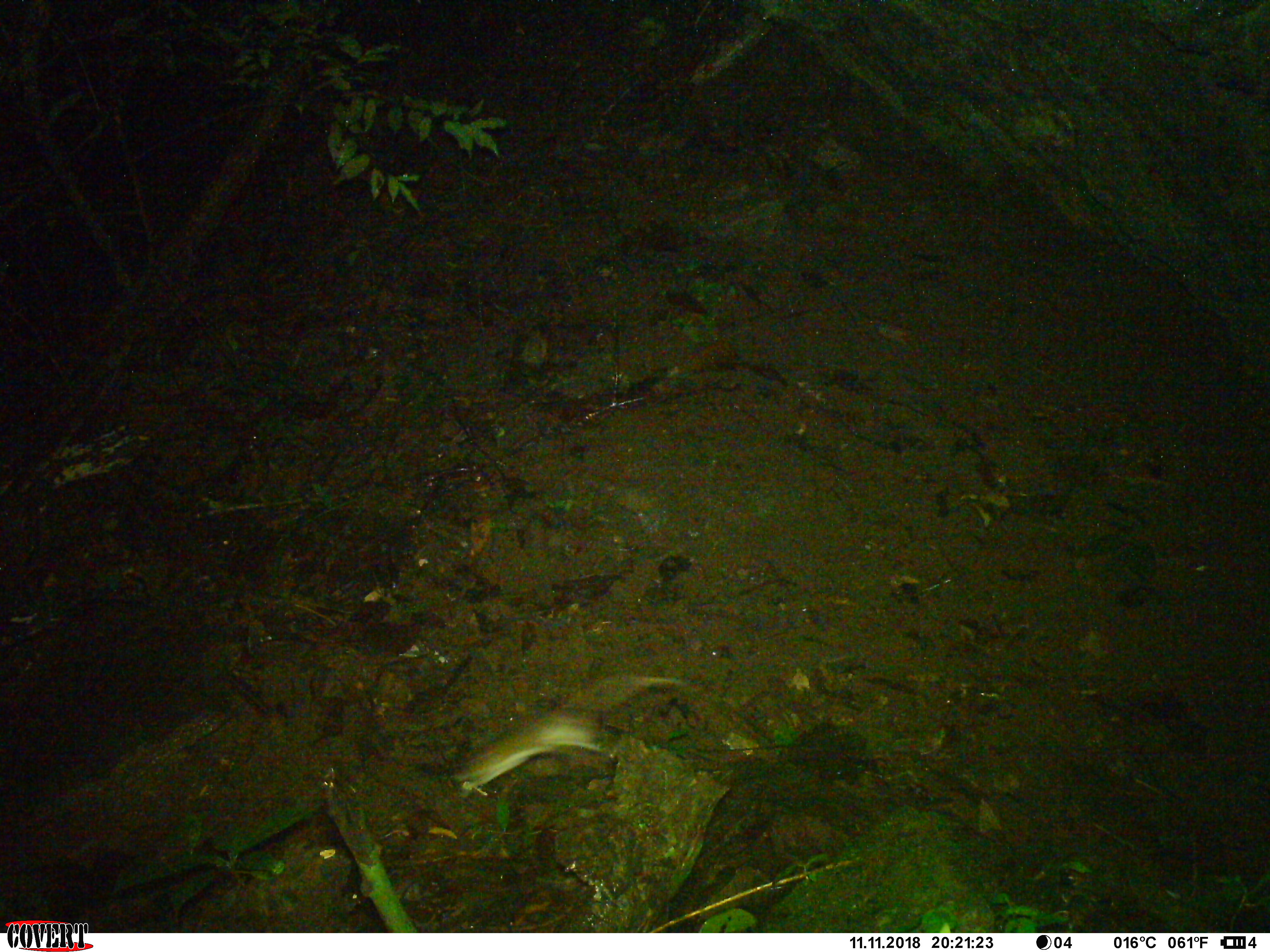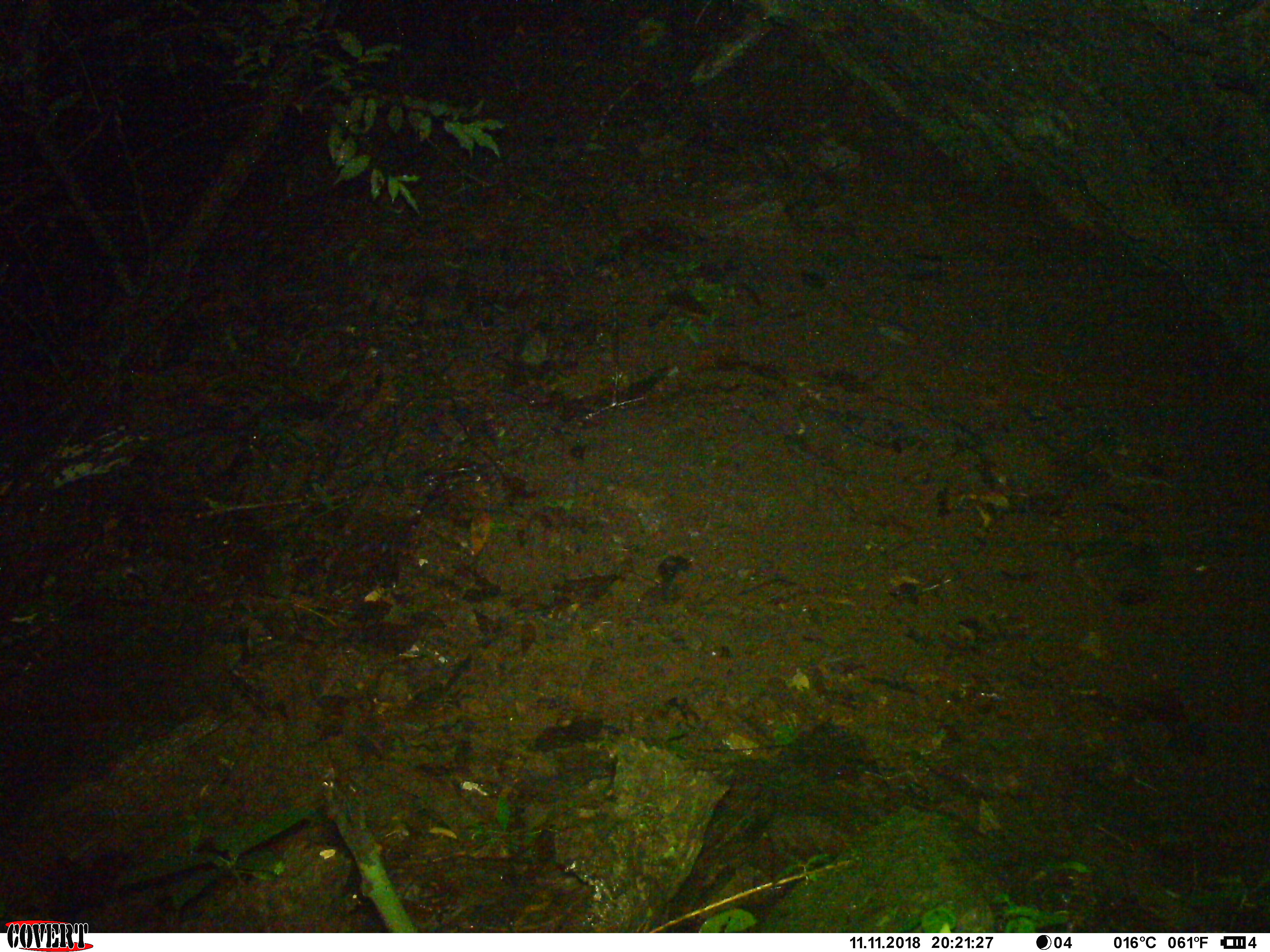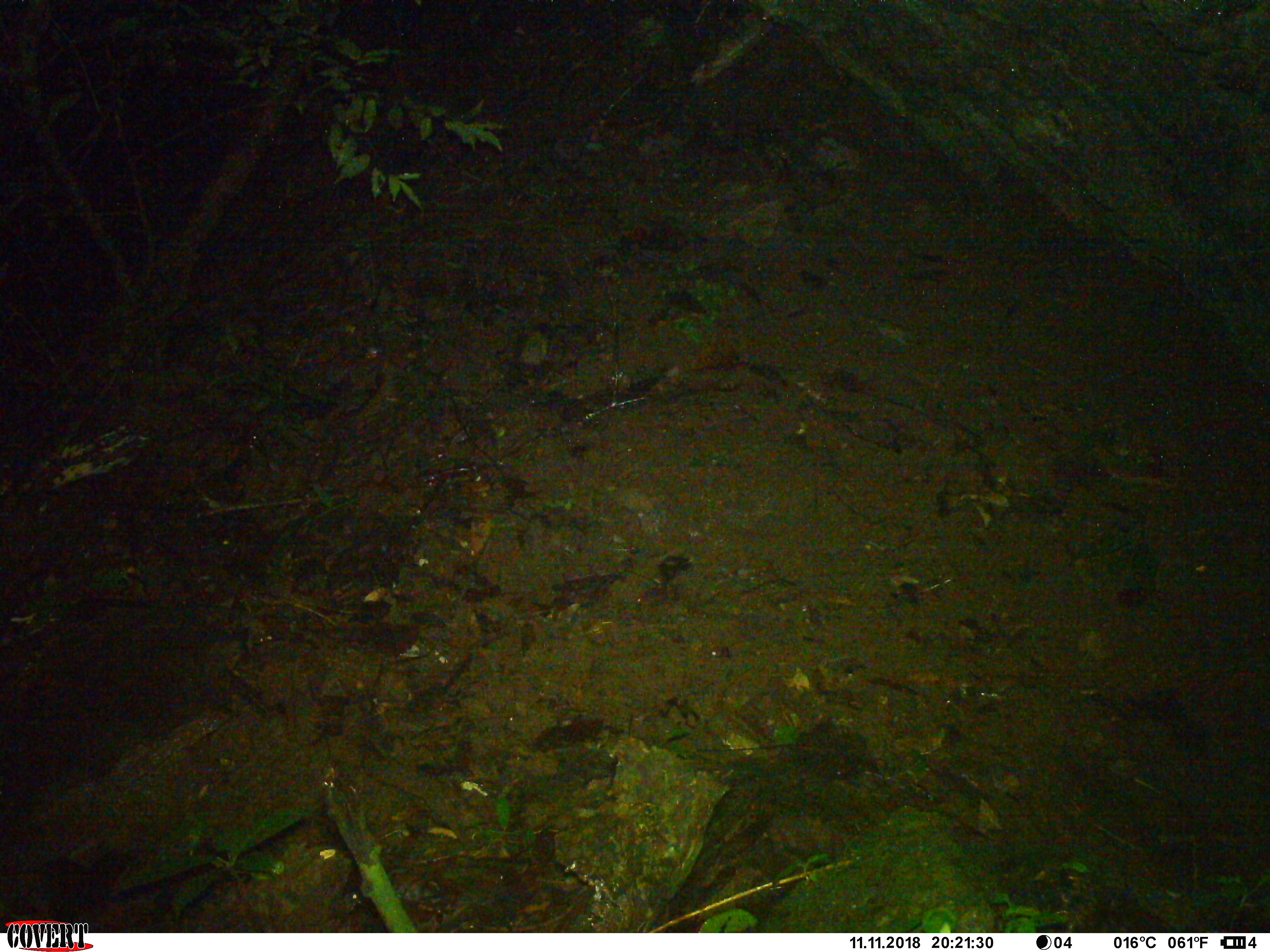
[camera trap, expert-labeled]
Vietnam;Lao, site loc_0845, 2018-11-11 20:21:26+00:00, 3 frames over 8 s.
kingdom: Animalia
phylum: Chordata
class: Mammalia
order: Rodentia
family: Muridae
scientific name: Muridae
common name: old-world mice and rats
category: unidentified murid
Unidentified murid (old-world mice and rats) (Muridae). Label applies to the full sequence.